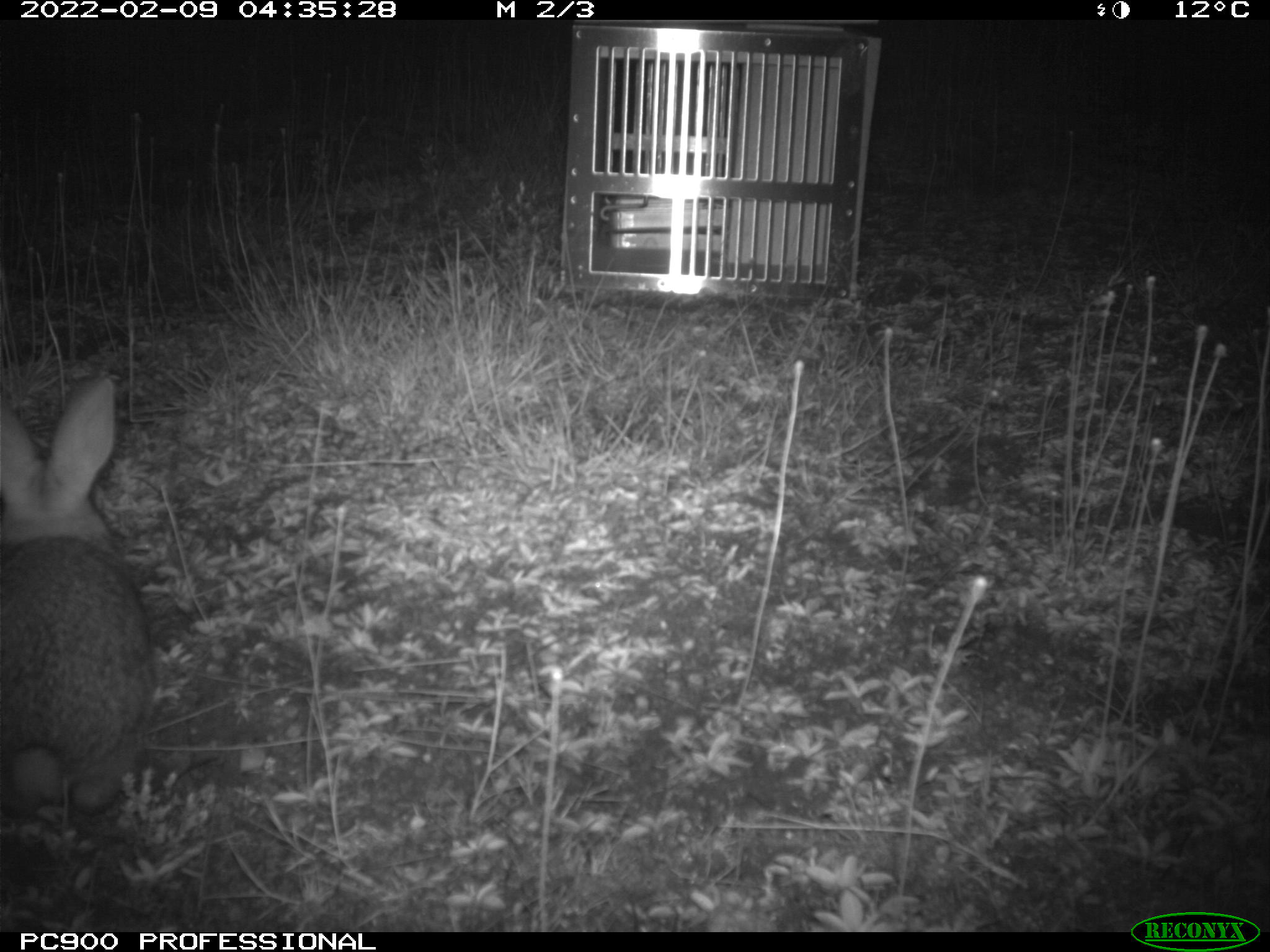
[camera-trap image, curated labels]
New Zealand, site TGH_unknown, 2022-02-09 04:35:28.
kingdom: Animalia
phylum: Chordata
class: Mammalia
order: Lagomorpha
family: Leporidae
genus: Oryctolagus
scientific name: Oryctolagus cuniculus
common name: european rabbit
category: rabbit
Rabbit (european rabbit) (Oryctolagus cuniculus).